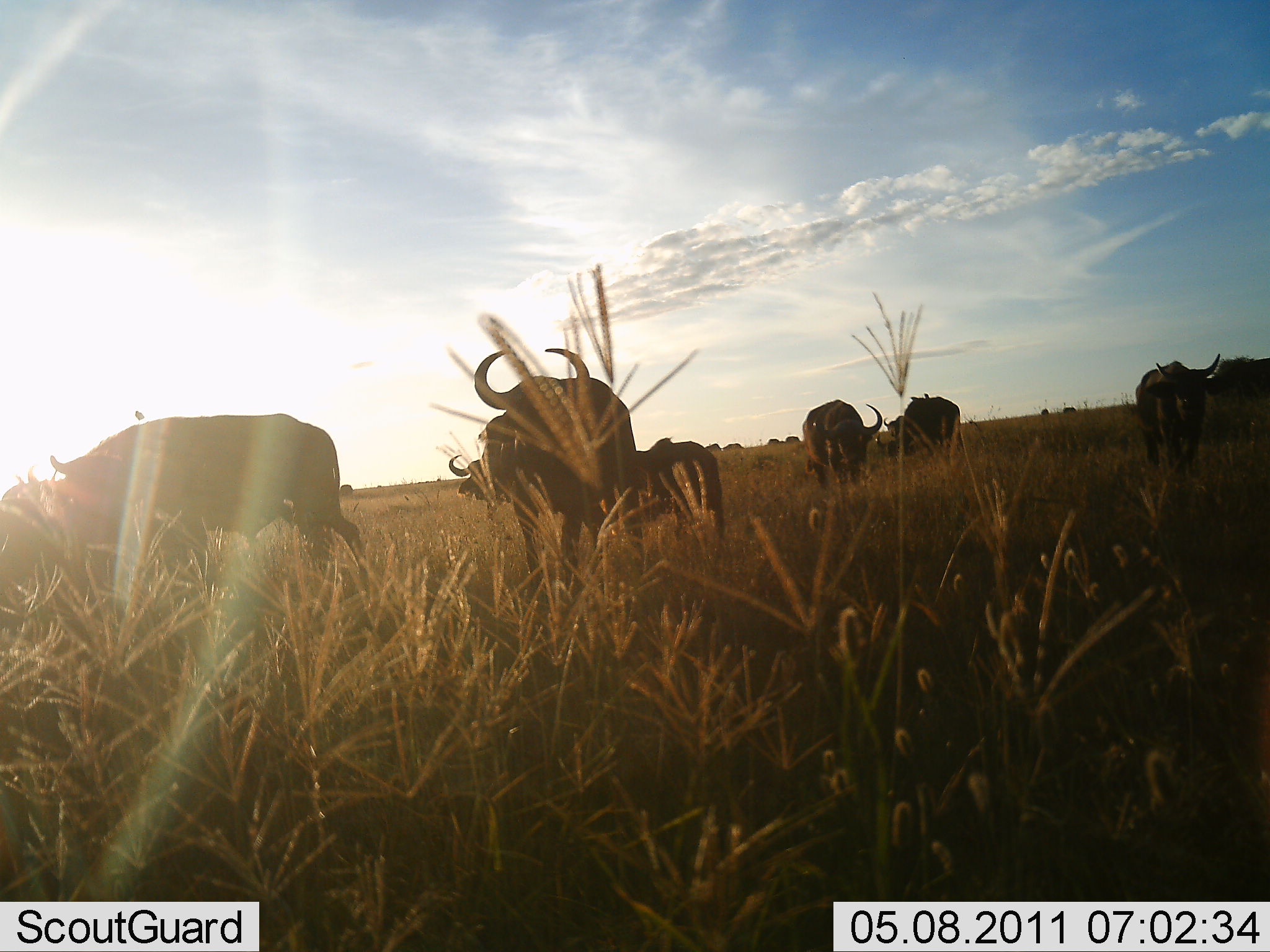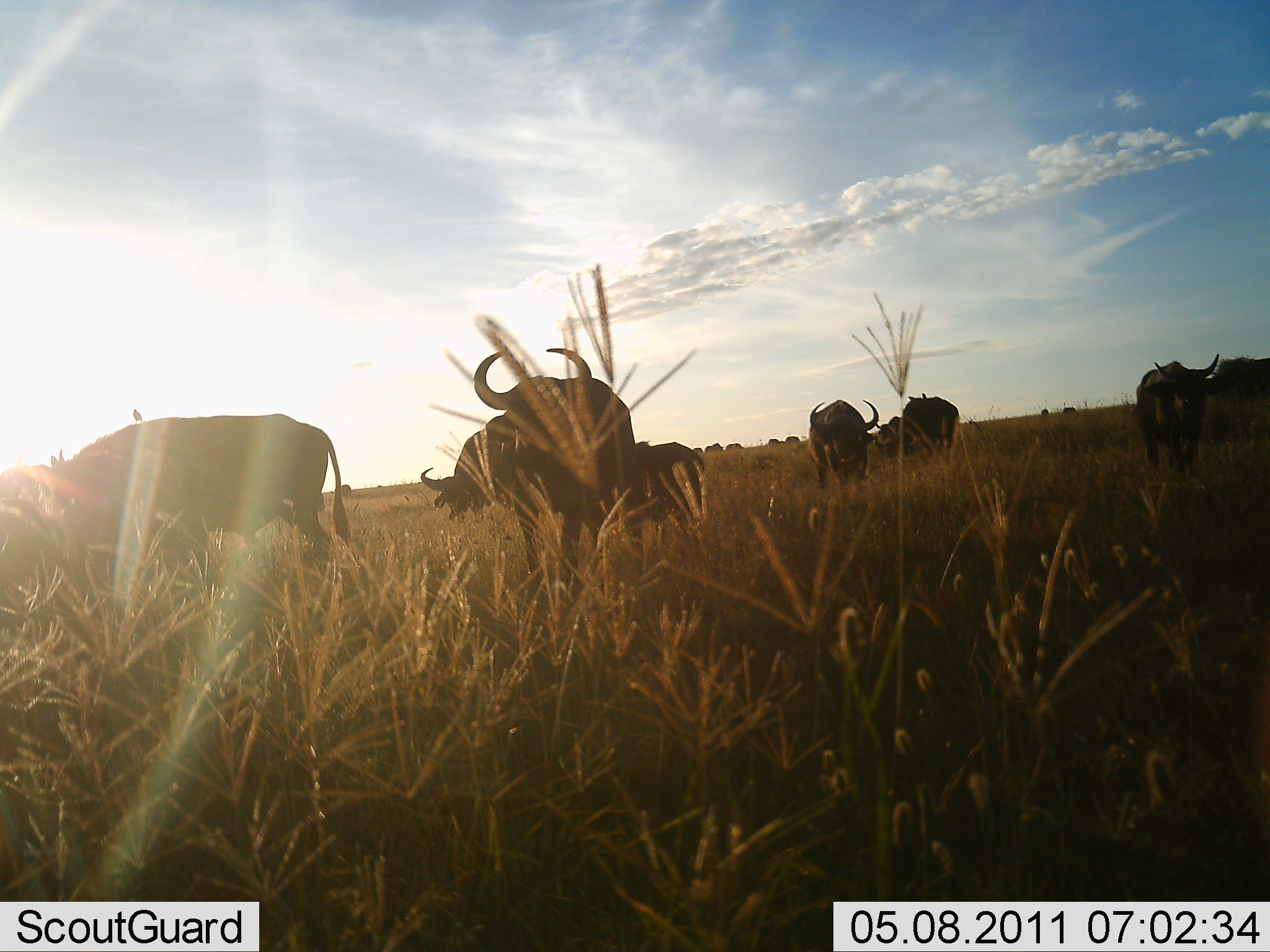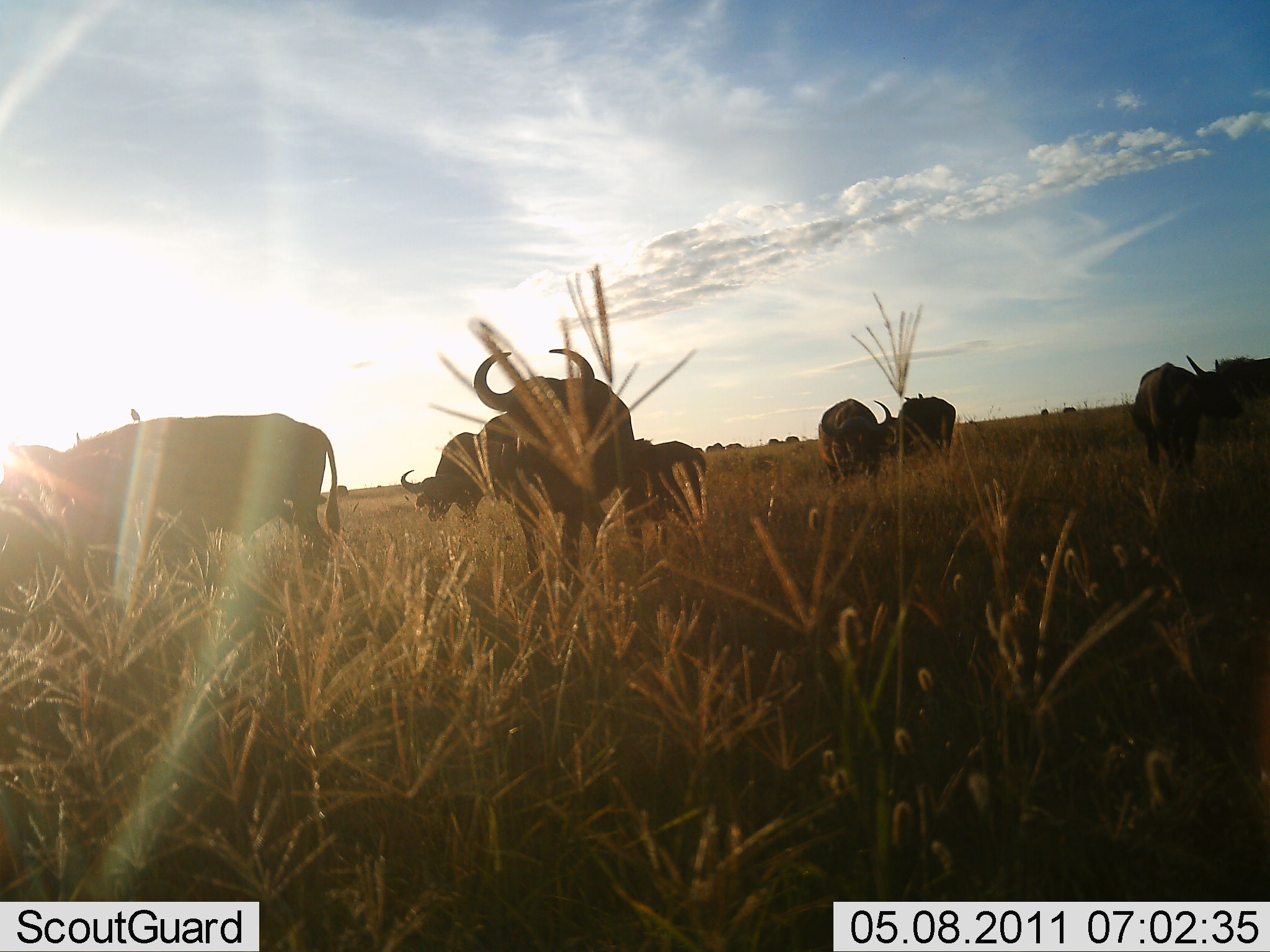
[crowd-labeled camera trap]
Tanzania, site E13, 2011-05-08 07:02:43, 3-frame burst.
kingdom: Animalia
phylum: Chordata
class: Mammalia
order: Artiodactyla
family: Bovidae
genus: Connochaetes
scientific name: Connochaetes taurinus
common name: blue wildebeest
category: wildebeest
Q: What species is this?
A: Wildebeest (blue wildebeest) (Connochaetes taurinus).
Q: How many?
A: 9.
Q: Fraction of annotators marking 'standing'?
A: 58%.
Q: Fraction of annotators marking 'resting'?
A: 0%.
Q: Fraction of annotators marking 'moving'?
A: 42%.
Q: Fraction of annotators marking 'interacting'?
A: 0%.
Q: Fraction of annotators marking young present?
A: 8%.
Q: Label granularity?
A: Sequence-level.